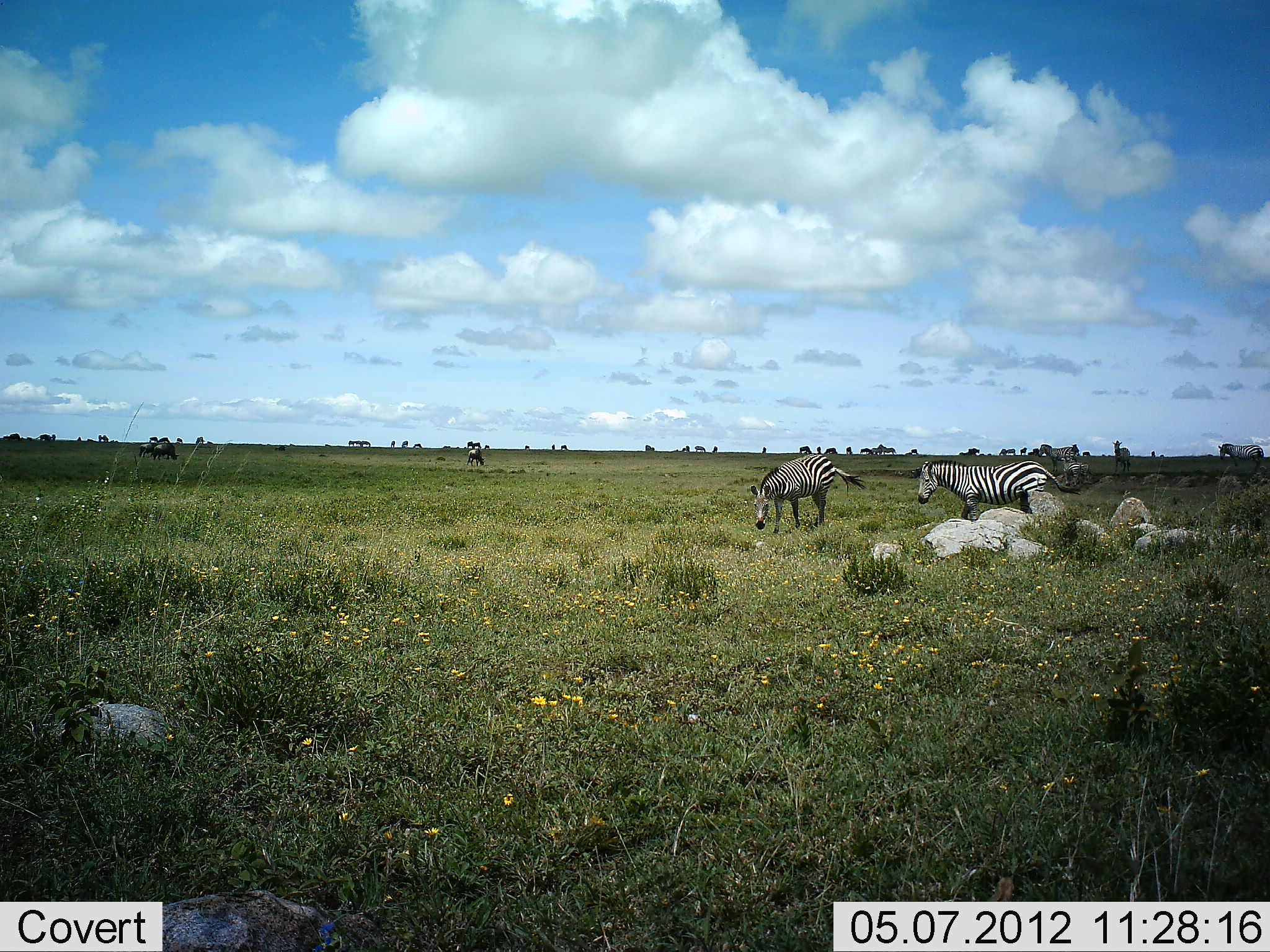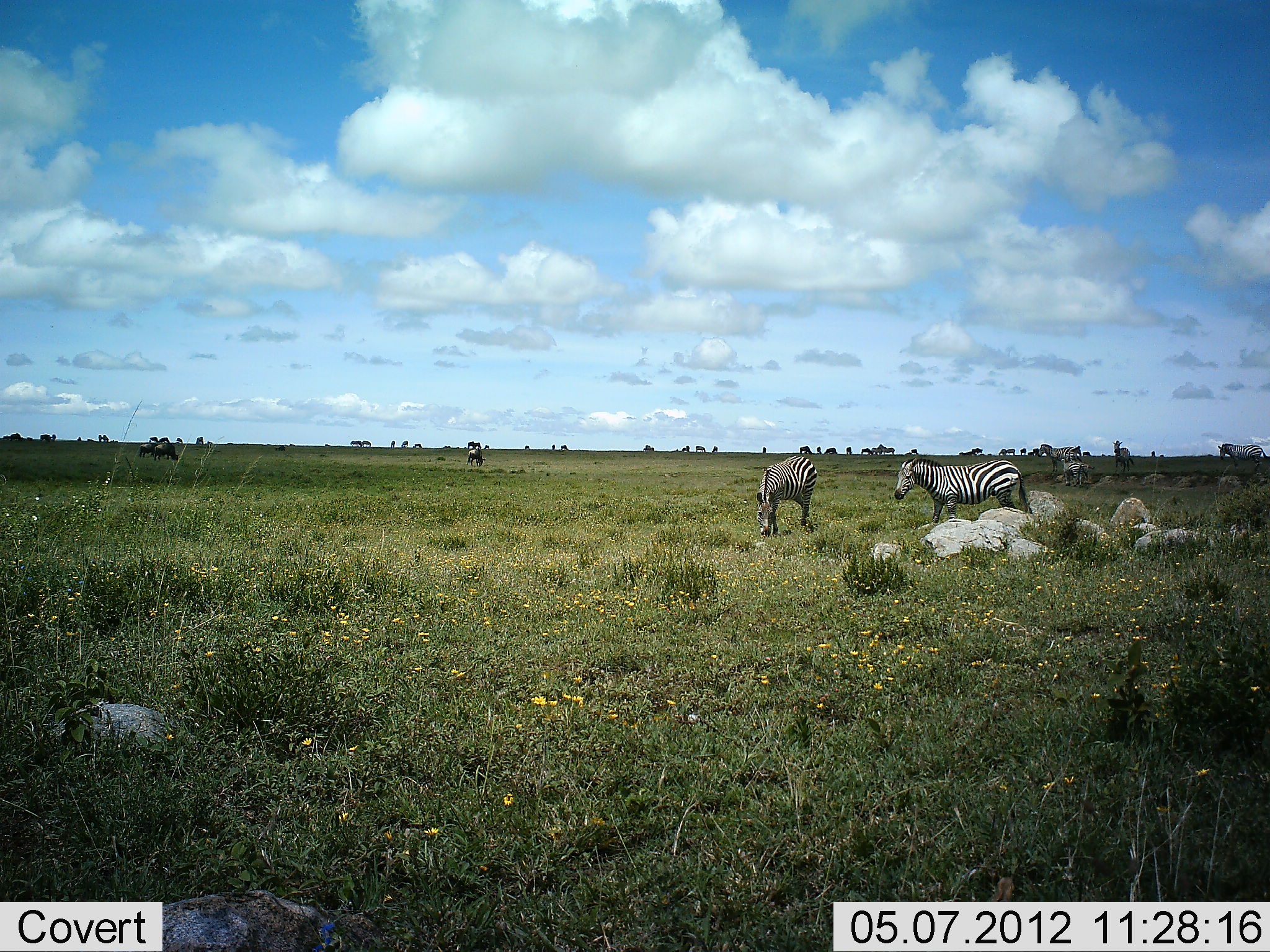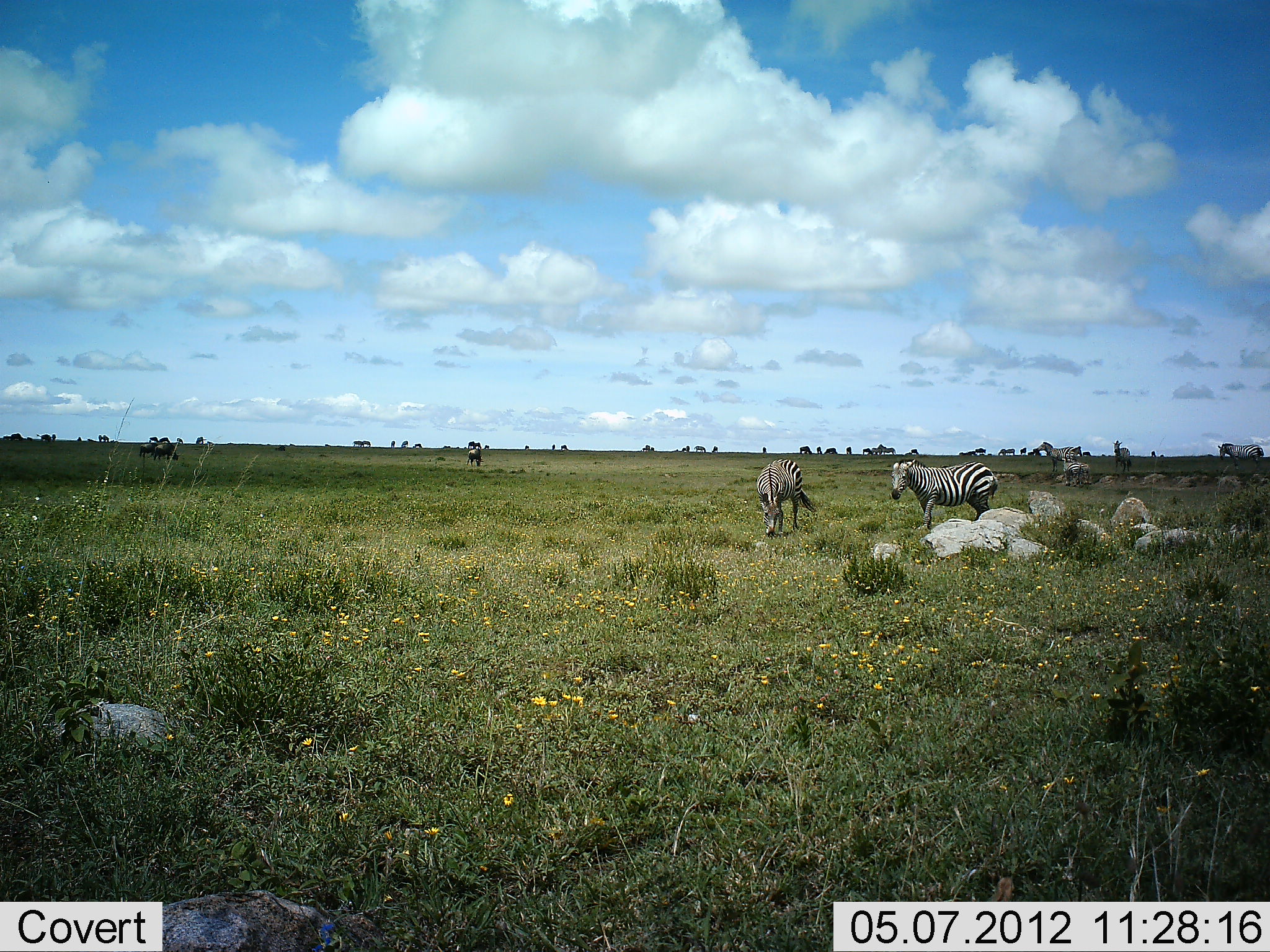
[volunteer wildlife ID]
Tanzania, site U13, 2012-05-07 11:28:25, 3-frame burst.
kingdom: Animalia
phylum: Chordata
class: Mammalia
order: Perissodactyla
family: Equidae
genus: Equus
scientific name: Equus quagga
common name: plains zebra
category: zebra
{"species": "zebra (plains zebra) (Equus quagga)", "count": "3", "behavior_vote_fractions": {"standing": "41%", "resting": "6%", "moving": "76%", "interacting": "0%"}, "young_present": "0%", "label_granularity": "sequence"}